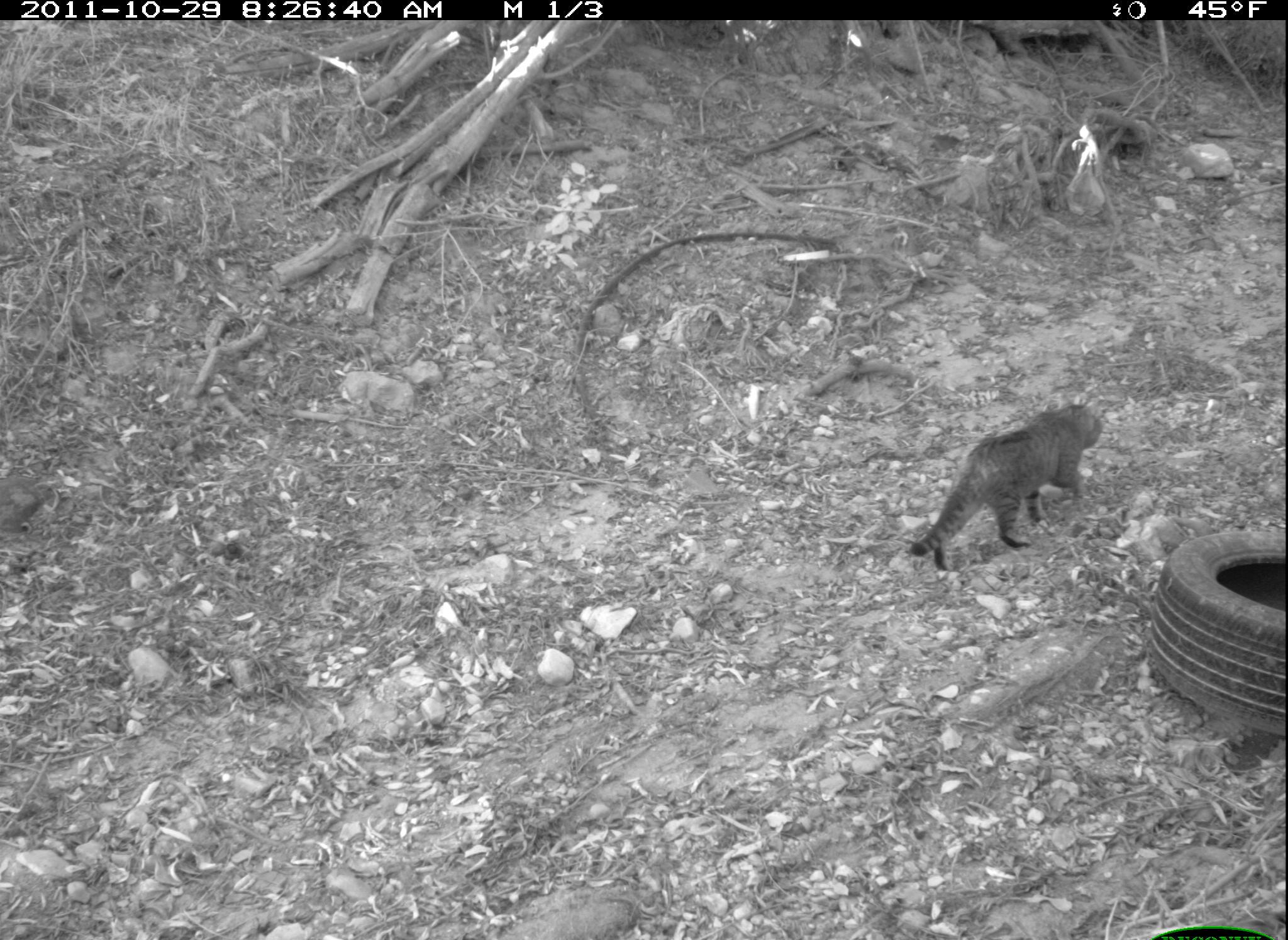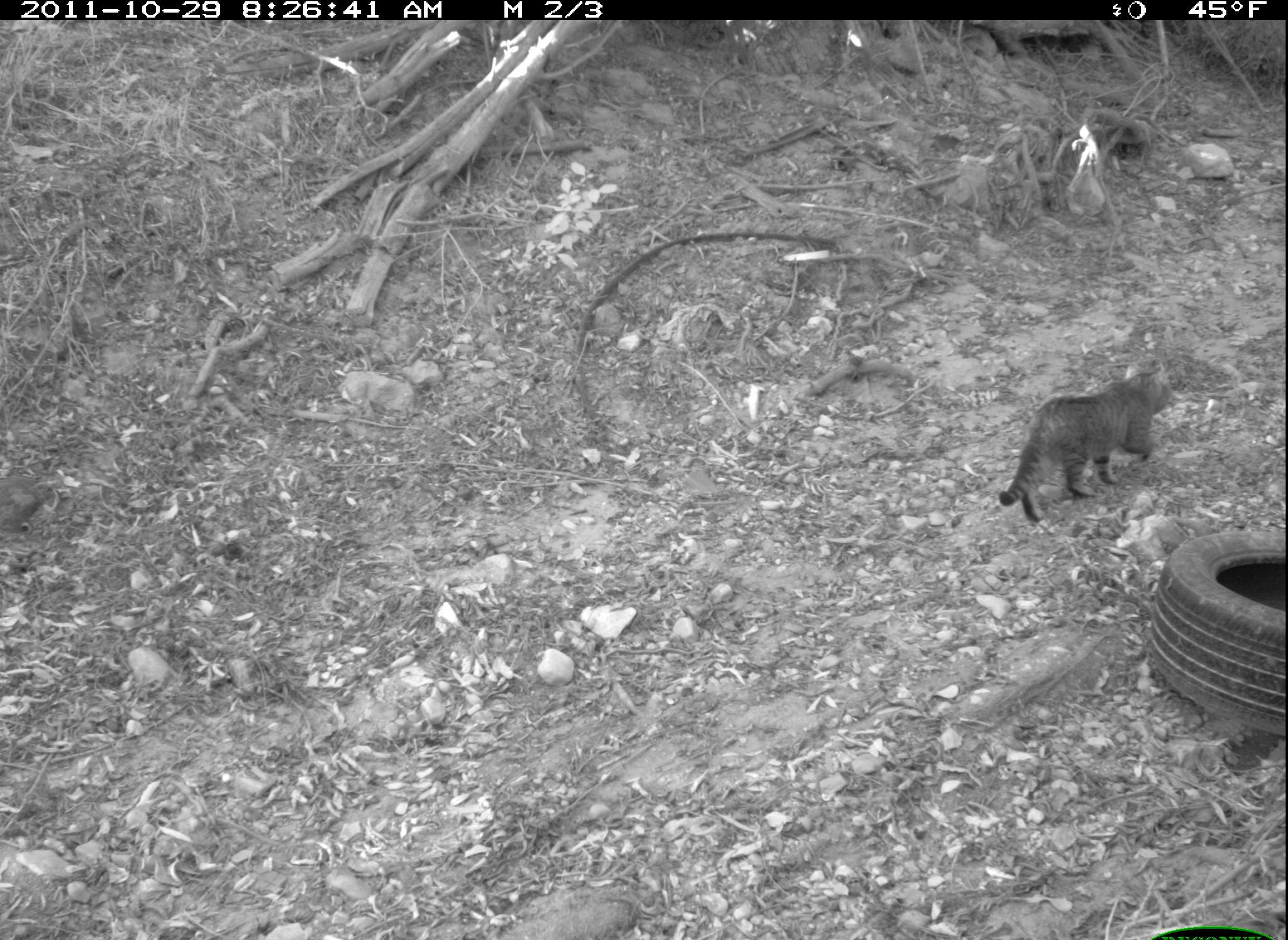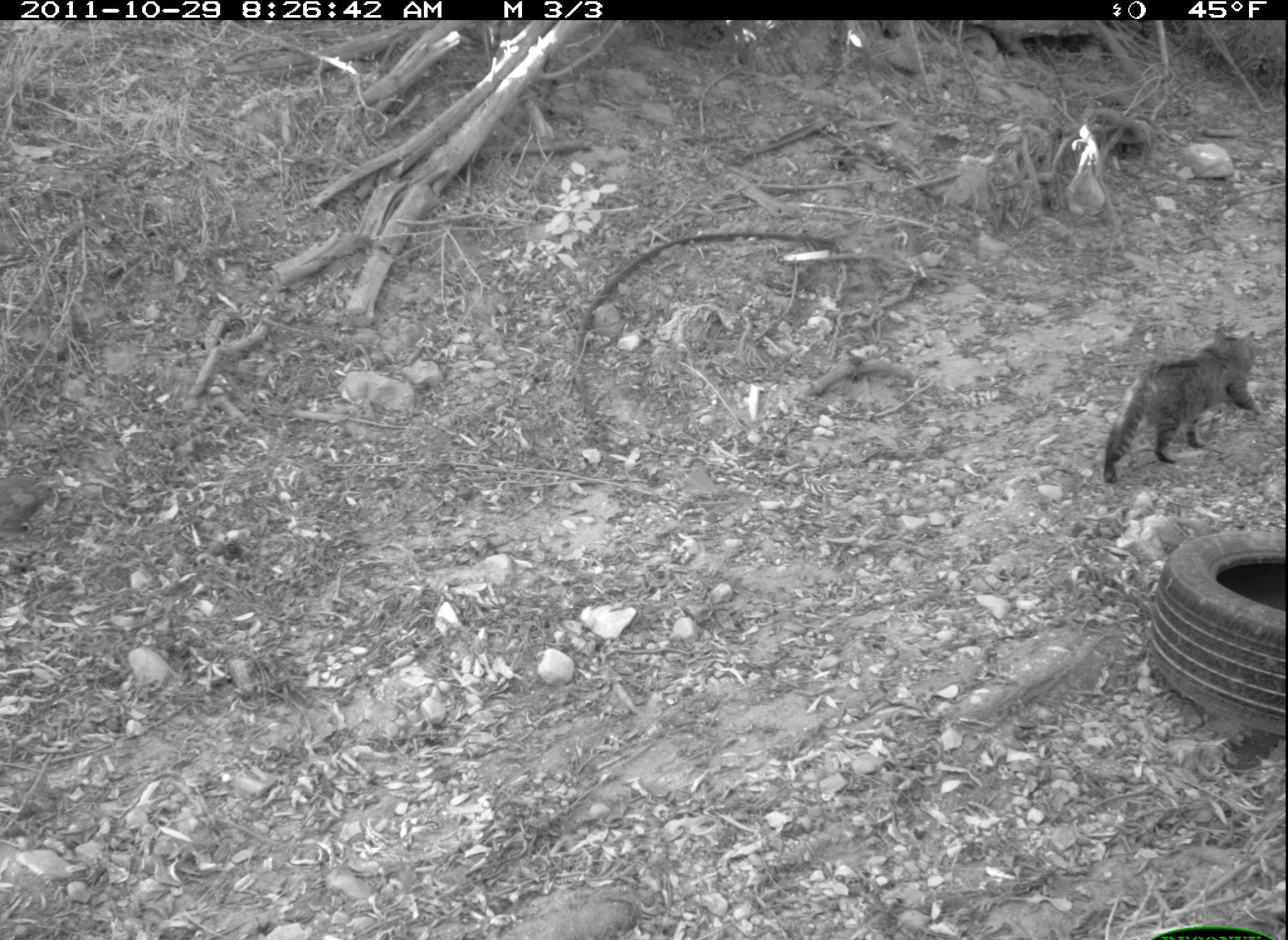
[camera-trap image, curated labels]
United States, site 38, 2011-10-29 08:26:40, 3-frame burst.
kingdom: Animalia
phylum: Chordata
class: Mammalia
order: Carnivora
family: Felidae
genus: Felis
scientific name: Felis catus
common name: cat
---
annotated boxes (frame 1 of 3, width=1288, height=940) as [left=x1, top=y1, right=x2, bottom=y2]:
cat: [left=898, top=390, right=1116, bottom=580]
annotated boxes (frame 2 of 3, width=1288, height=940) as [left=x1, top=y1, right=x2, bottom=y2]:
cat: [left=977, top=341, right=1211, bottom=522]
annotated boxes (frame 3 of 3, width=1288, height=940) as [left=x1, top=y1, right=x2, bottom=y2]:
cat: [left=1098, top=320, right=1269, bottom=490]